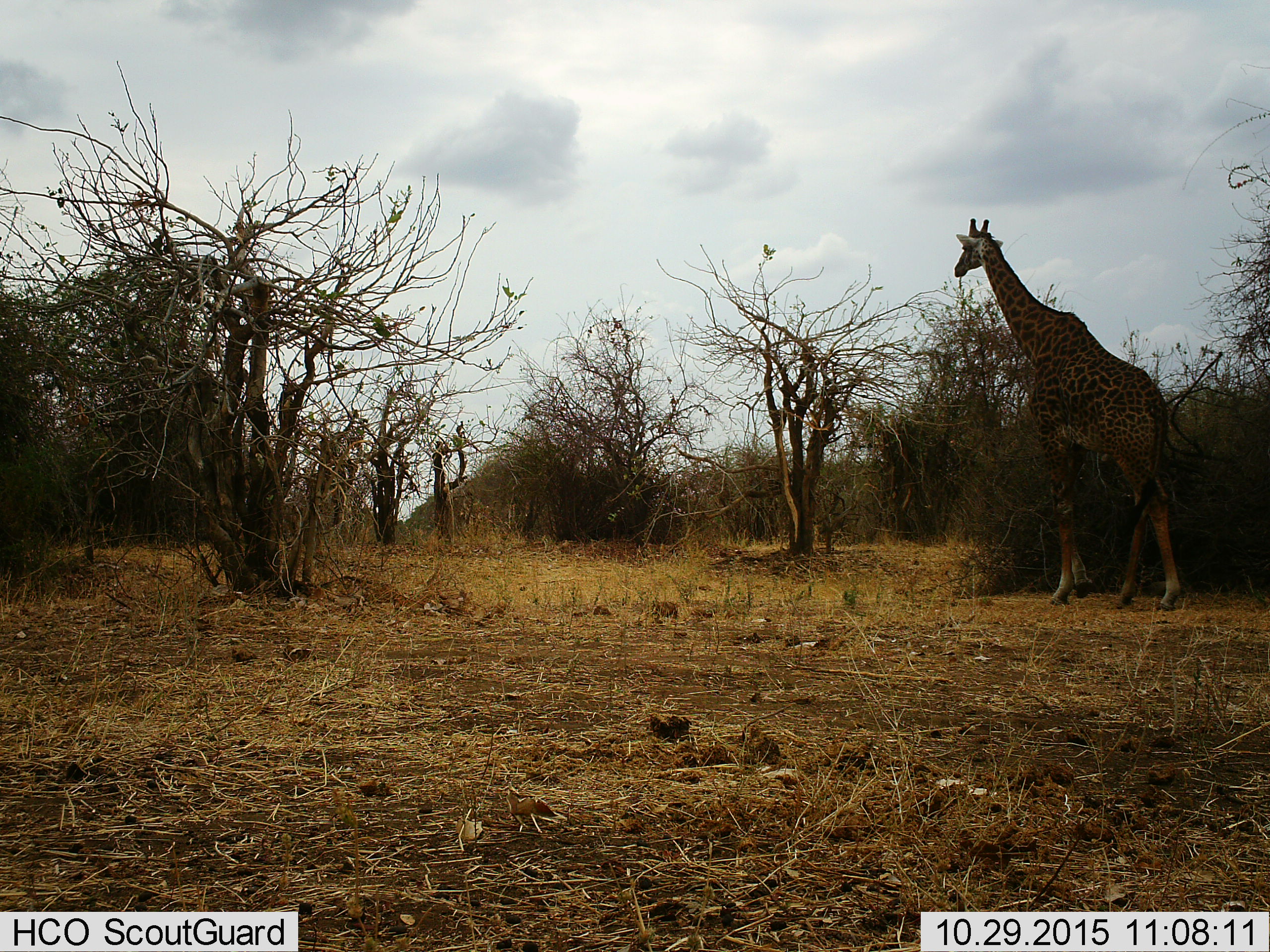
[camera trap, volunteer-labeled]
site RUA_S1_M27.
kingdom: Animalia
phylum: Chordata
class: Mammalia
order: Artiodactyla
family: Giraffidae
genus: Giraffa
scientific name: Giraffa camelopardalis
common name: giraffe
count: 1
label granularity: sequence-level